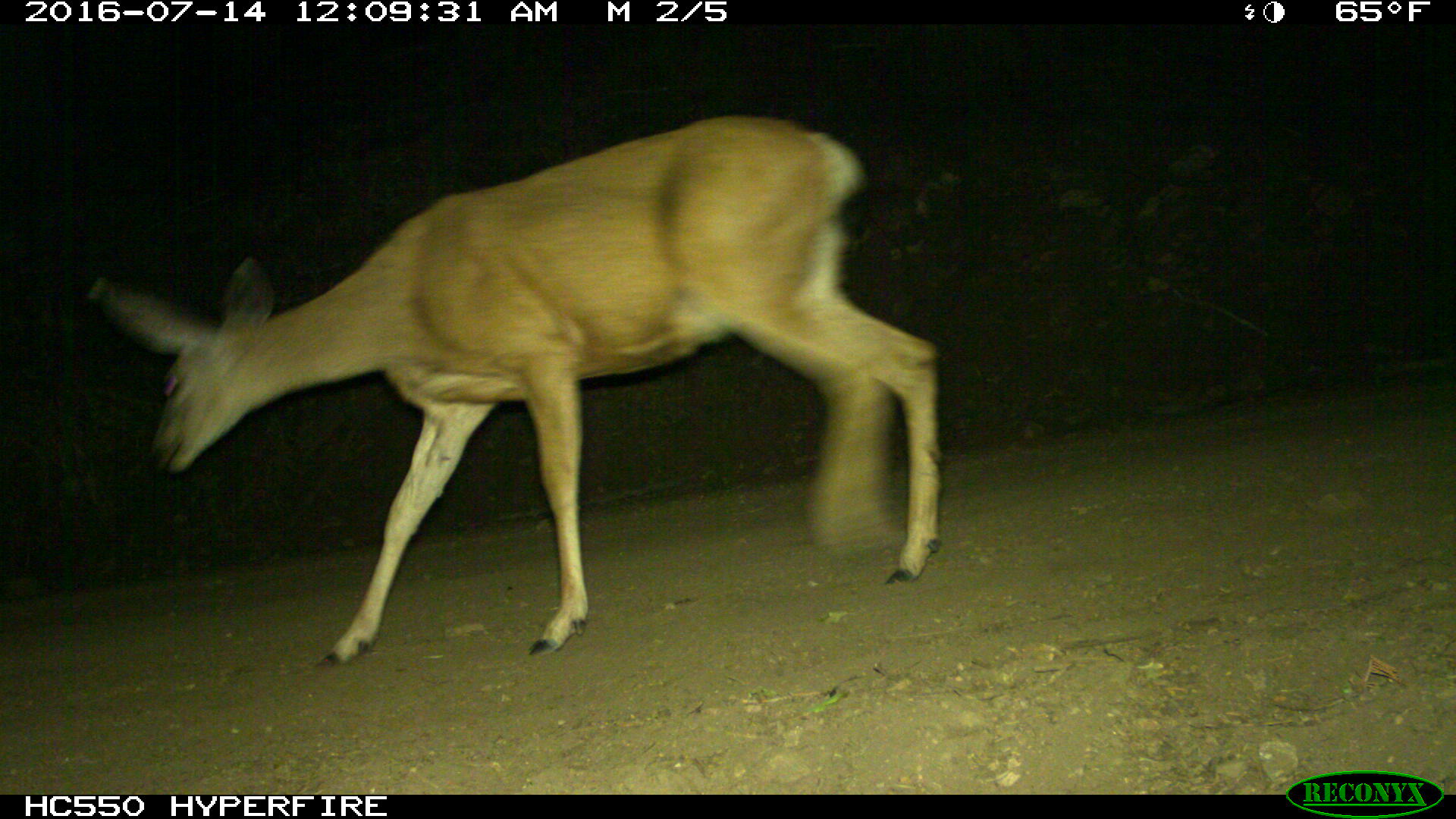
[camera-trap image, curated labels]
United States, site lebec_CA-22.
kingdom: Animalia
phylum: Chordata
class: Mammalia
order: Artiodactyla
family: Cervidae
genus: Odocoileus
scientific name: Odocoileus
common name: deer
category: unidentified deer